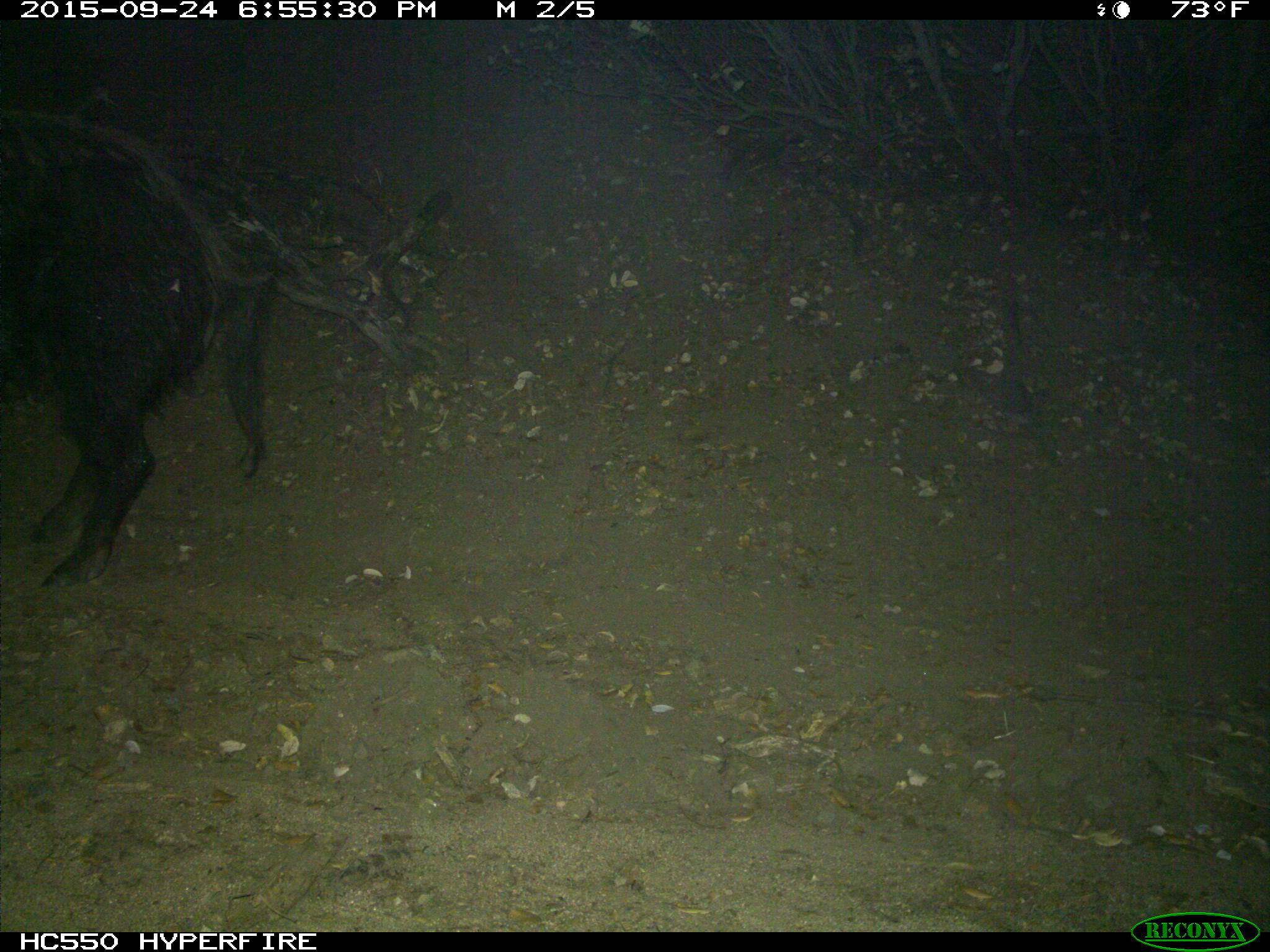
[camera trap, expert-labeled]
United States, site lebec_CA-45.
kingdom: Animalia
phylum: Chordata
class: Mammalia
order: Artiodactyla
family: Suidae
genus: Sus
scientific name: Sus scrofa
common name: wild boar